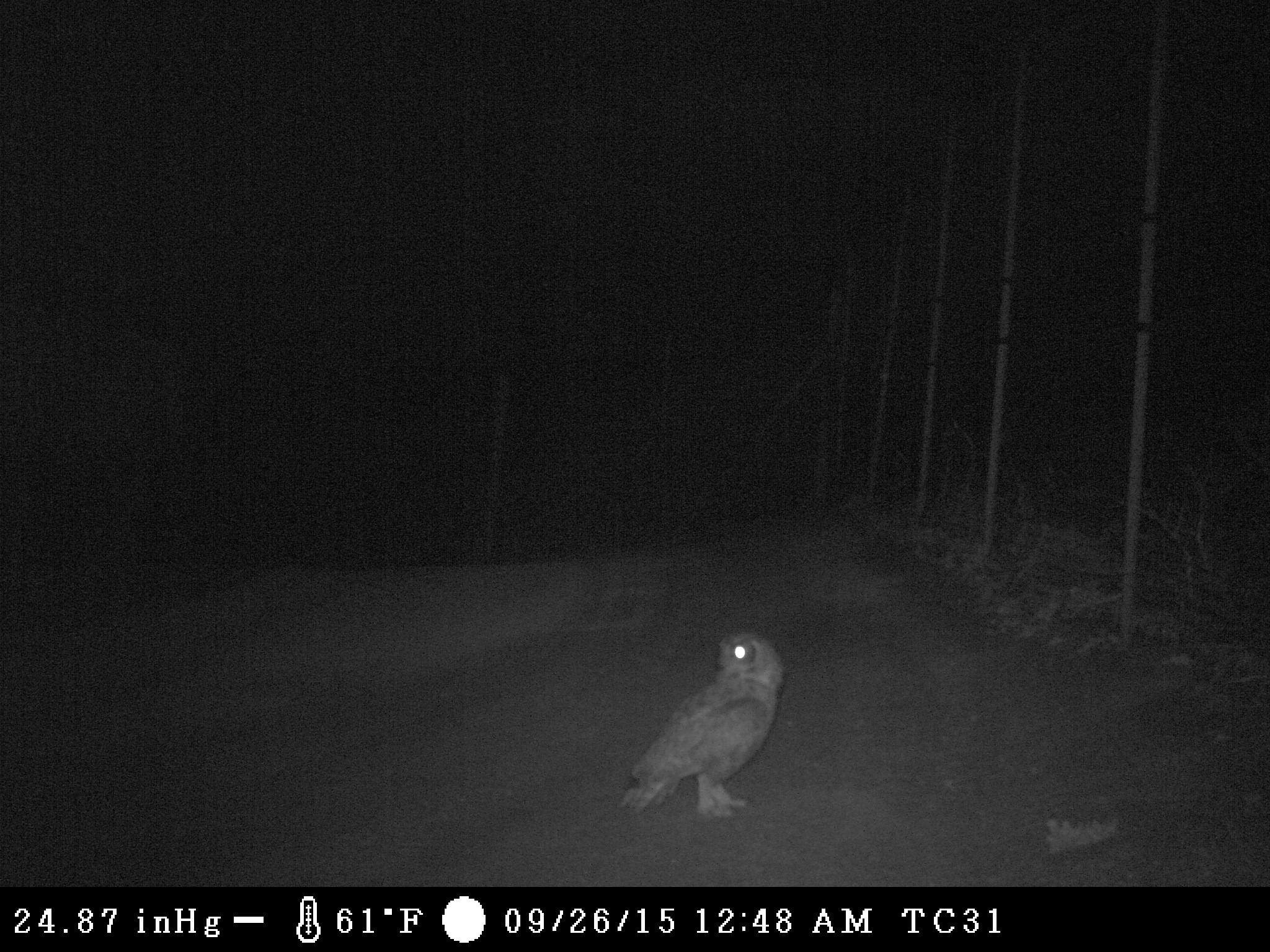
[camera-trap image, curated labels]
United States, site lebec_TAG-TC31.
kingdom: Animalia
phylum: Chordata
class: Aves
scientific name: Aves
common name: birds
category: unidentified bird